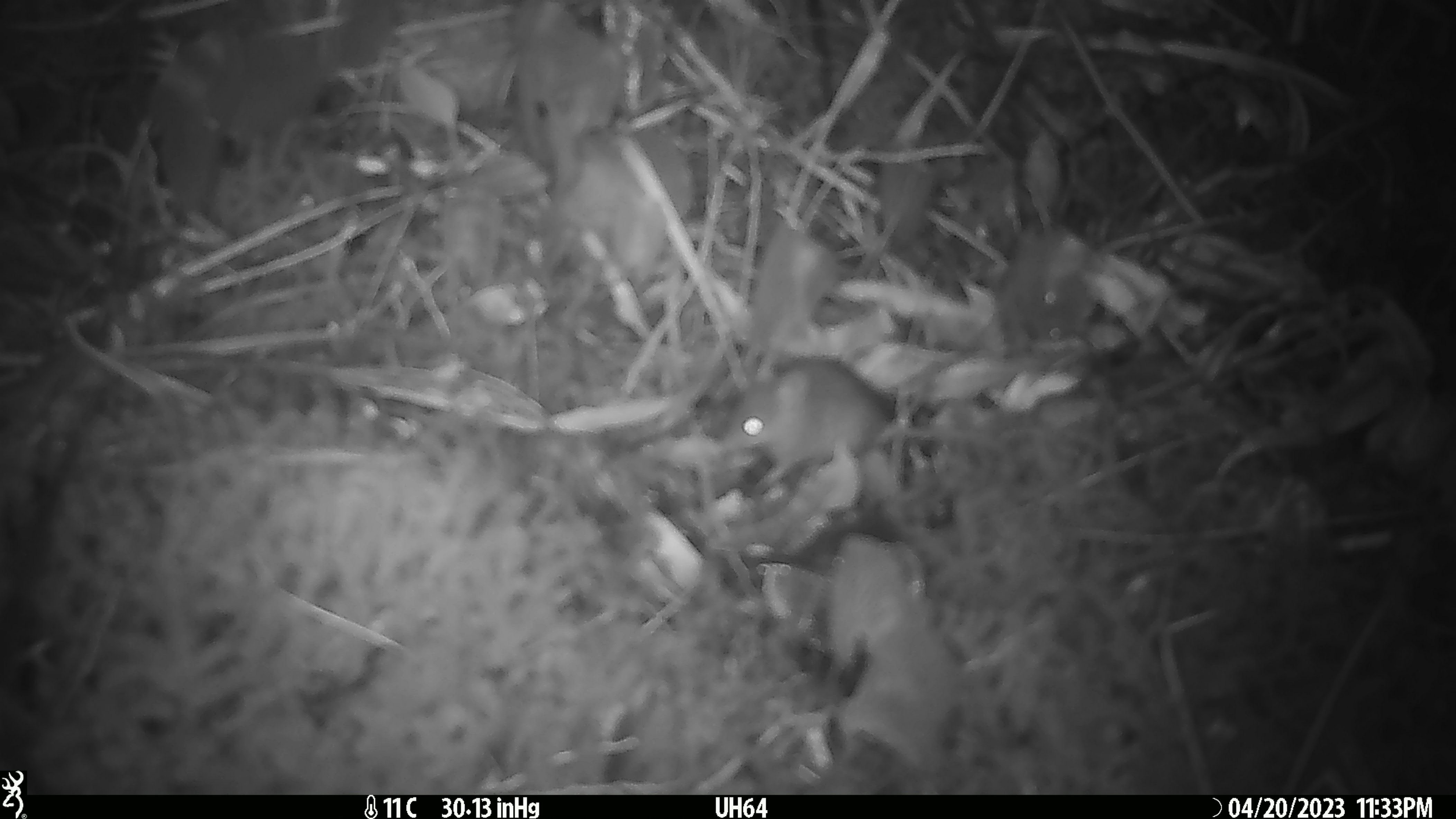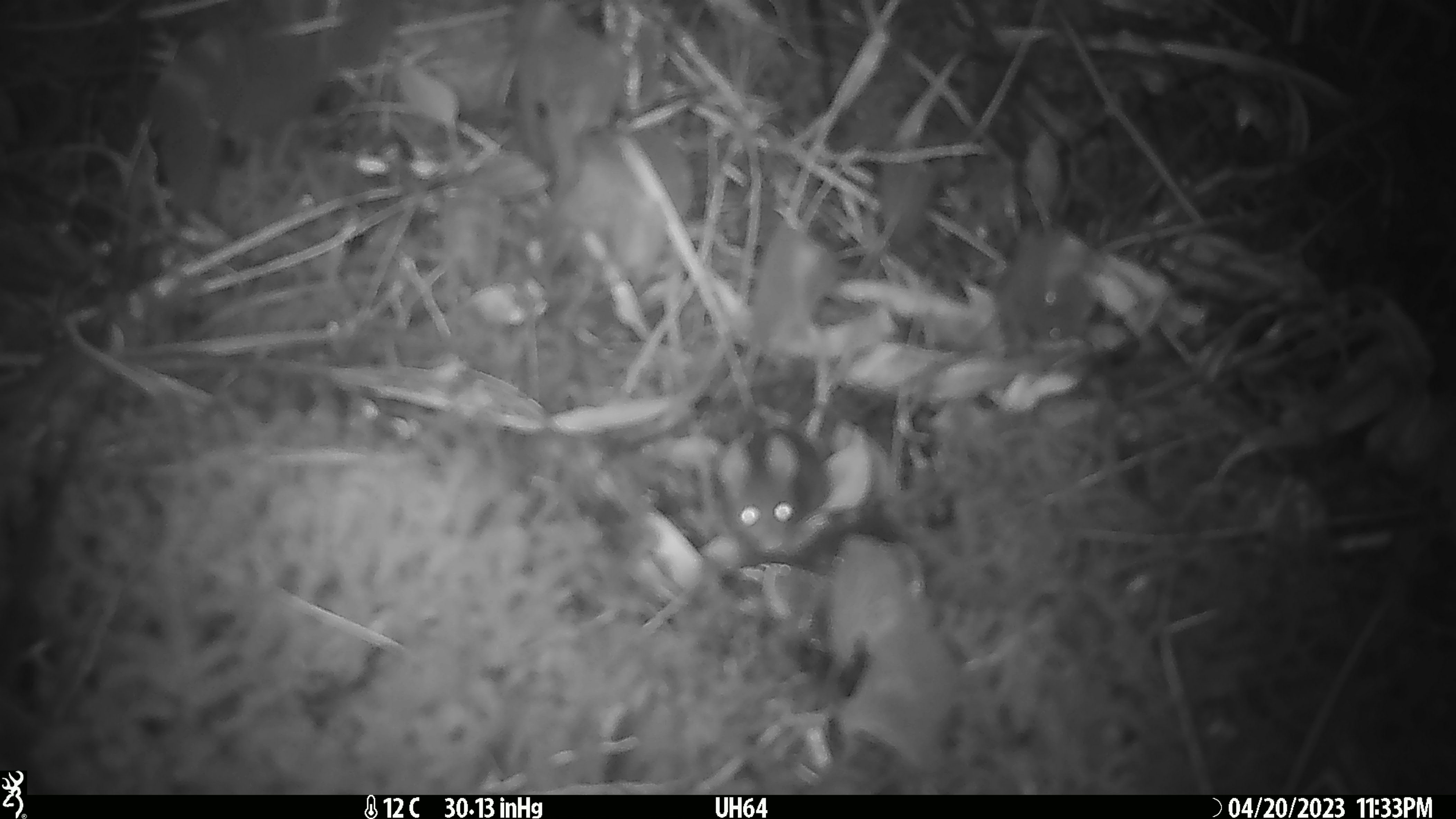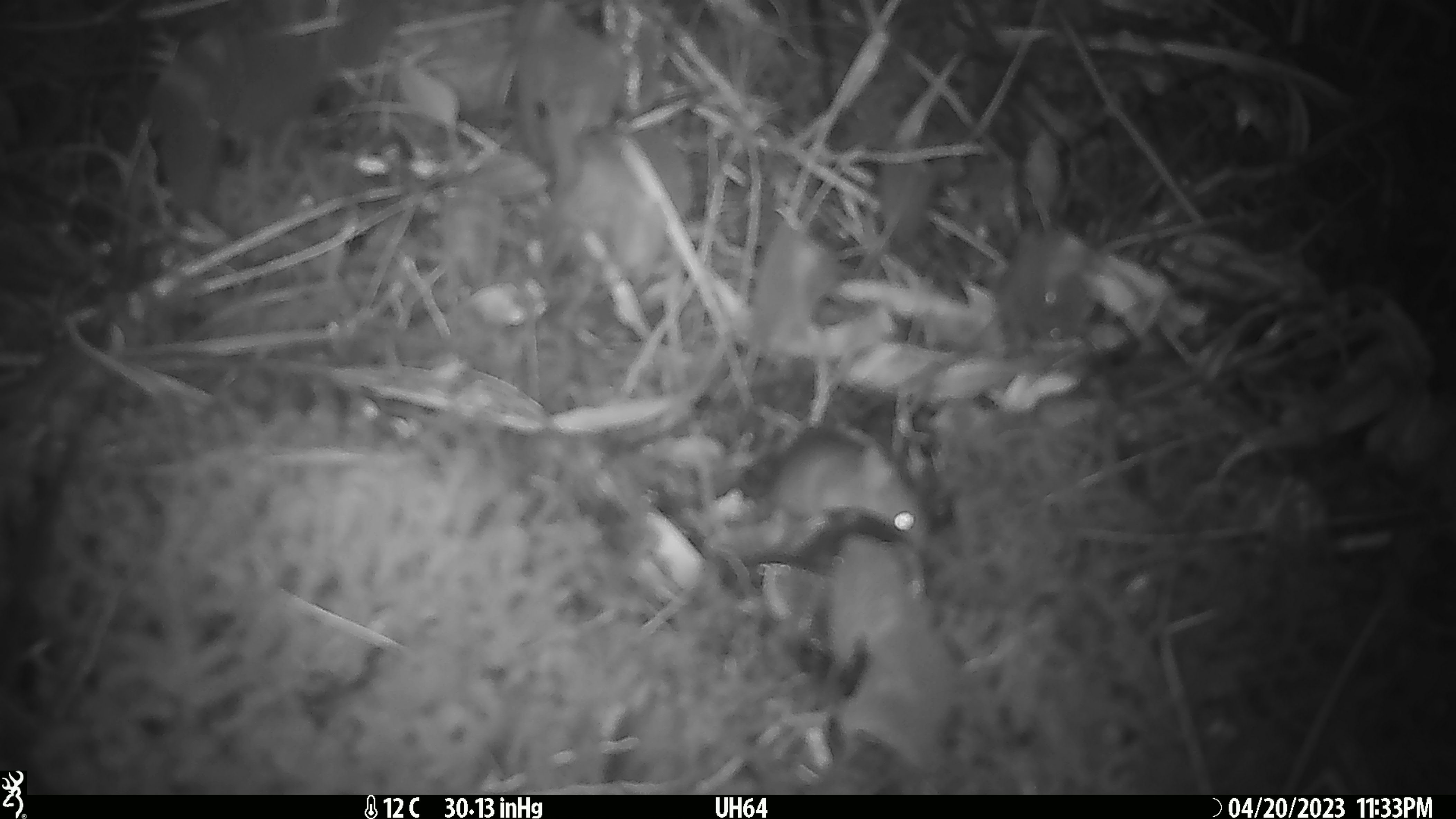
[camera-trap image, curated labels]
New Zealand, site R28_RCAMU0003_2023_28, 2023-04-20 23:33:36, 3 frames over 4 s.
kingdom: Animalia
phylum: Chordata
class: Mammalia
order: Rodentia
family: Muridae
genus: Mus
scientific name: Mus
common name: mouse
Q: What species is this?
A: Mouse (Mus).